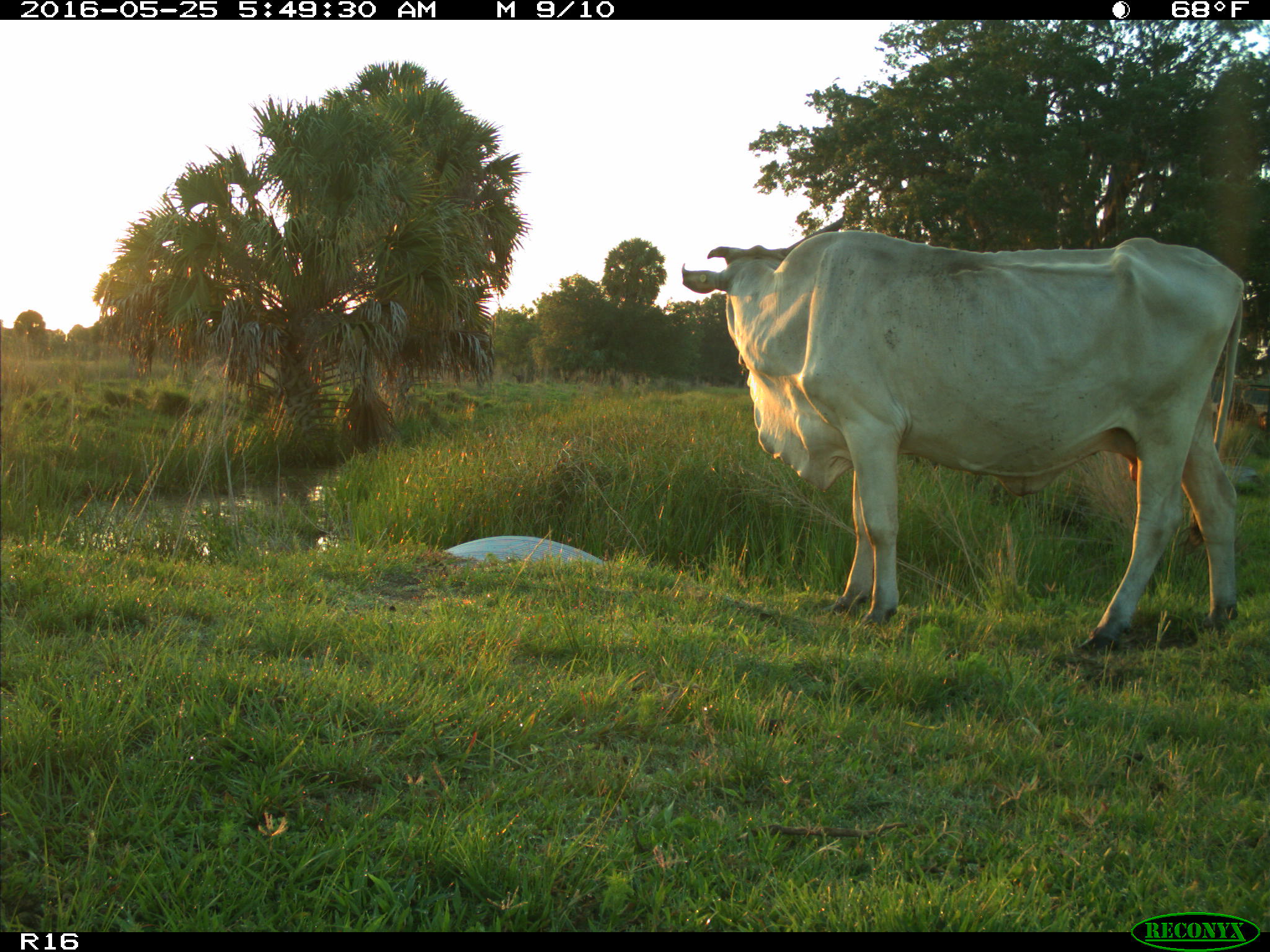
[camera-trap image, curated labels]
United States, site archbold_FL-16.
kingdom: Animalia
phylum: Chordata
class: Mammalia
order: Artiodactyla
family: Bovidae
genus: Bos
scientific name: Bos taurus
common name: domestic cow